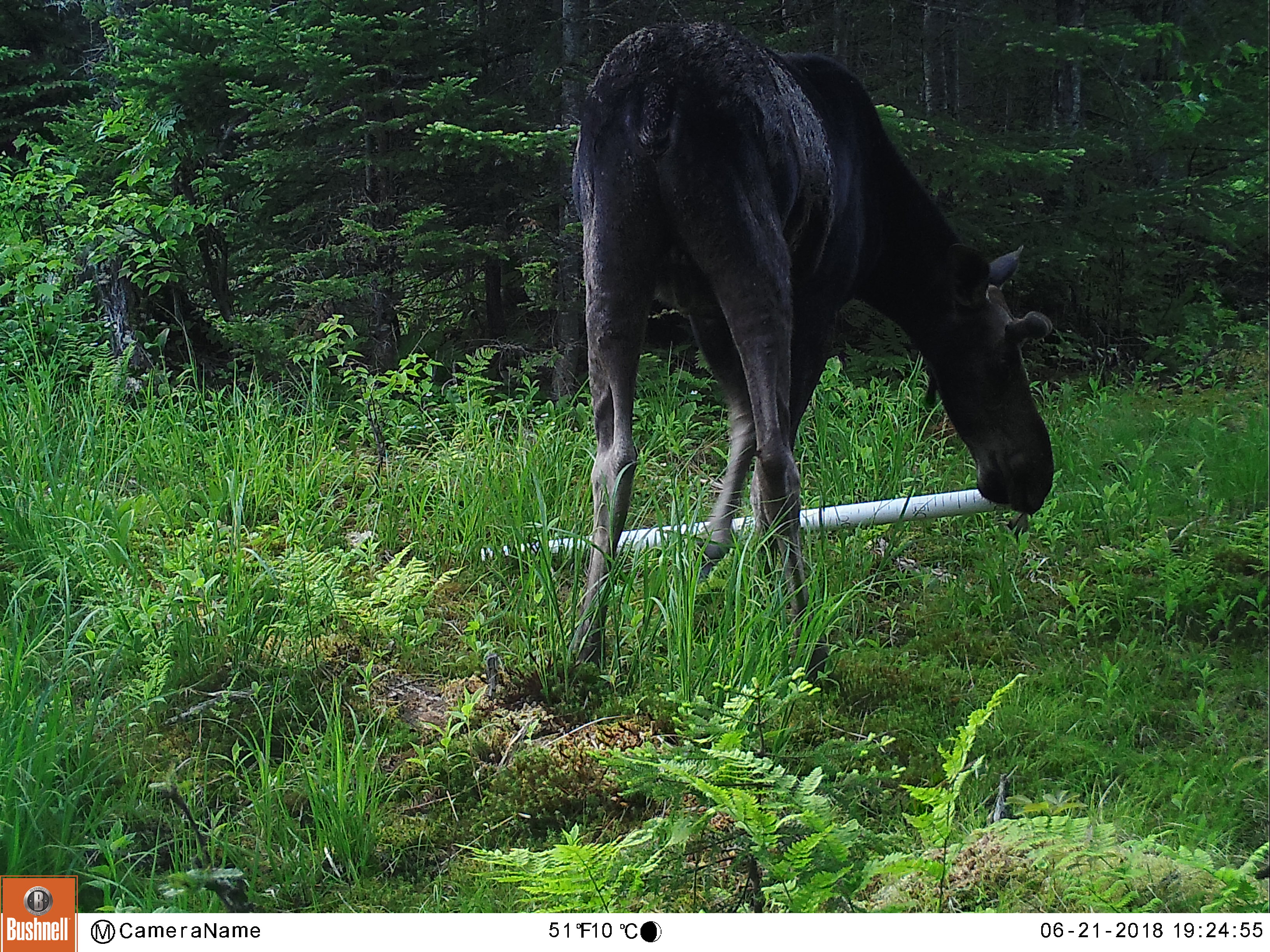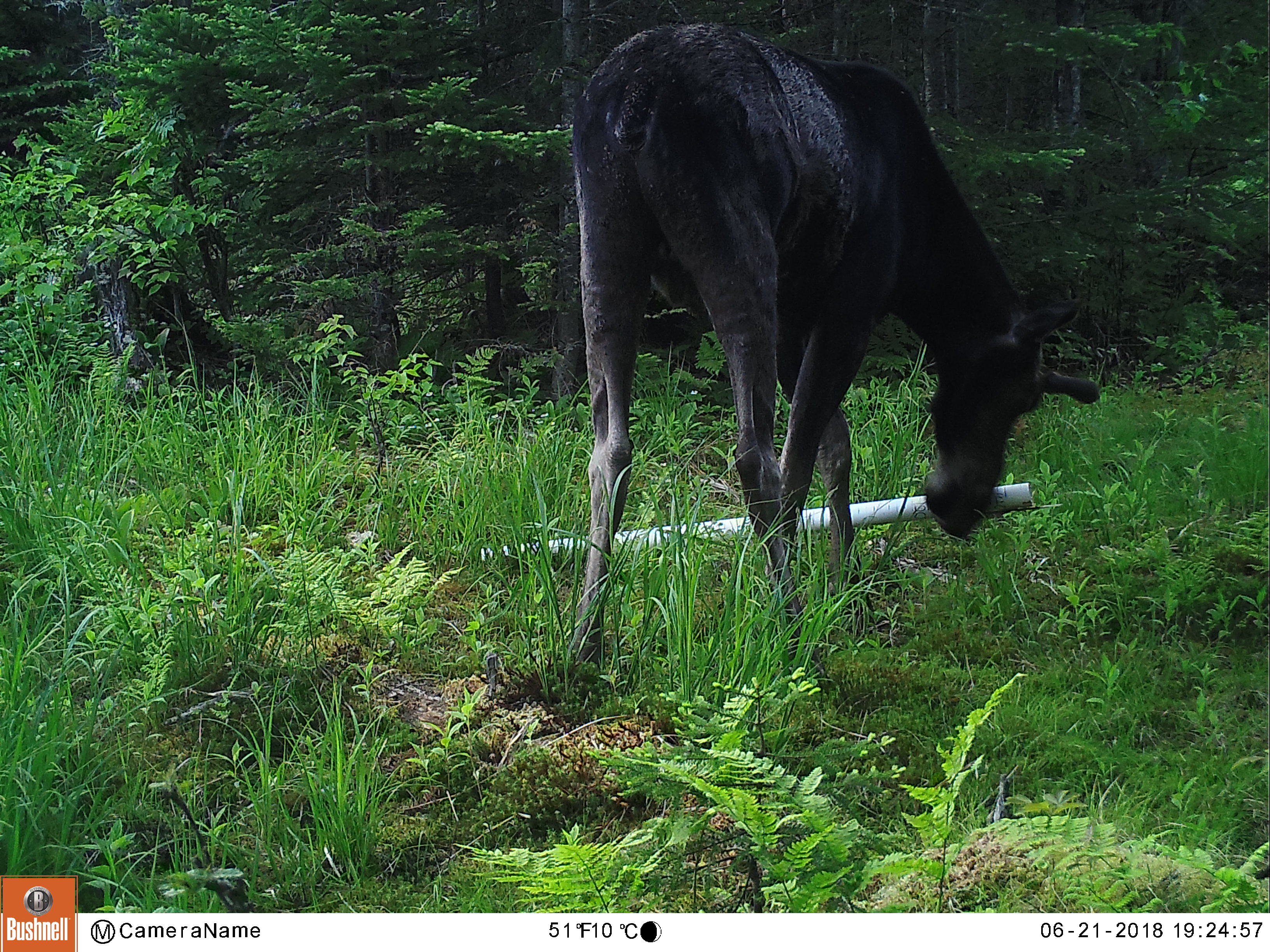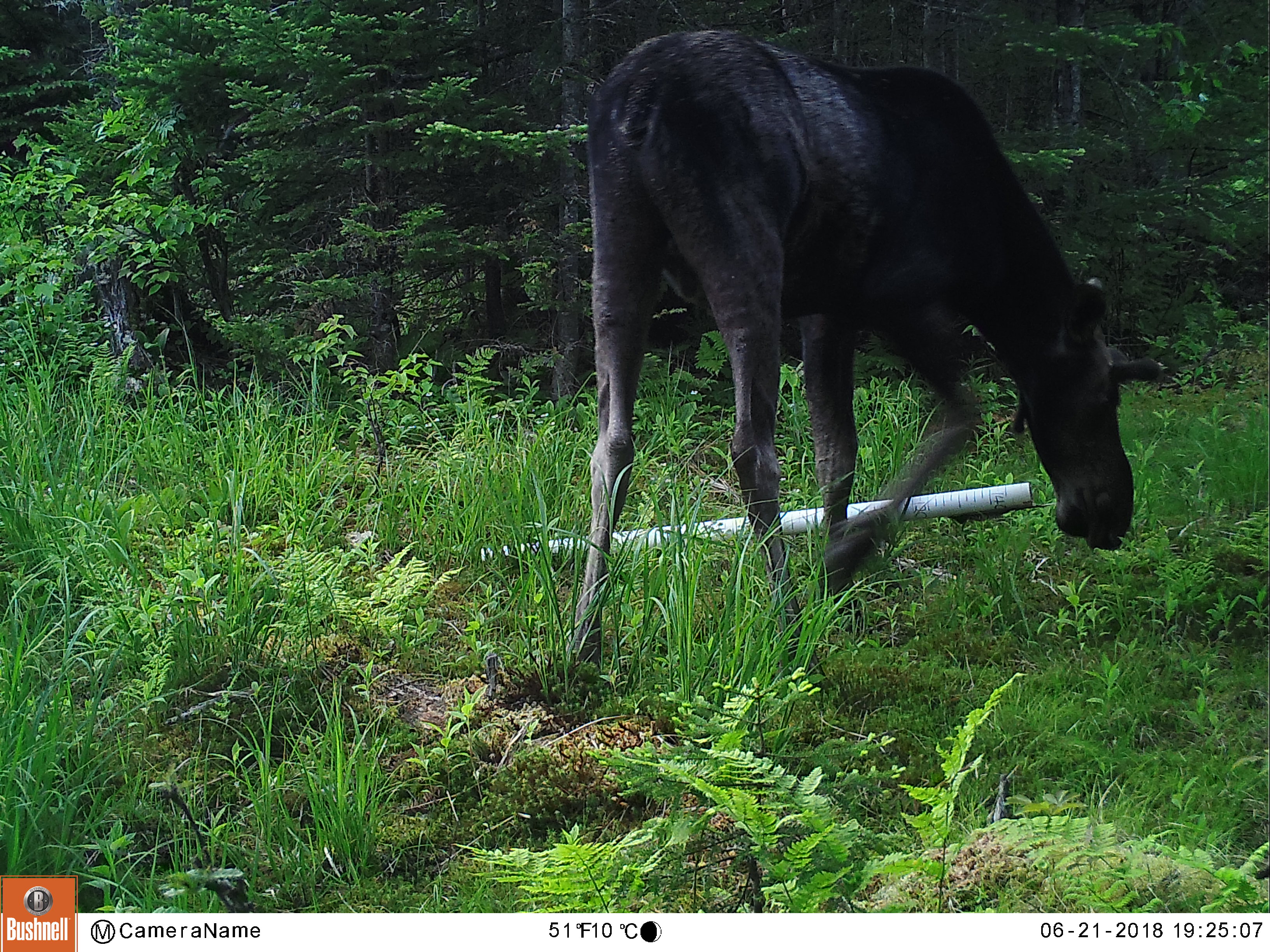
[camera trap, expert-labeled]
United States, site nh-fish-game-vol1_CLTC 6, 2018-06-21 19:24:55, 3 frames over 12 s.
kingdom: Animalia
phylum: Chordata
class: Mammalia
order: Artiodactyla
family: Cervidae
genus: Alces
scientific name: Alces alces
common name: moose